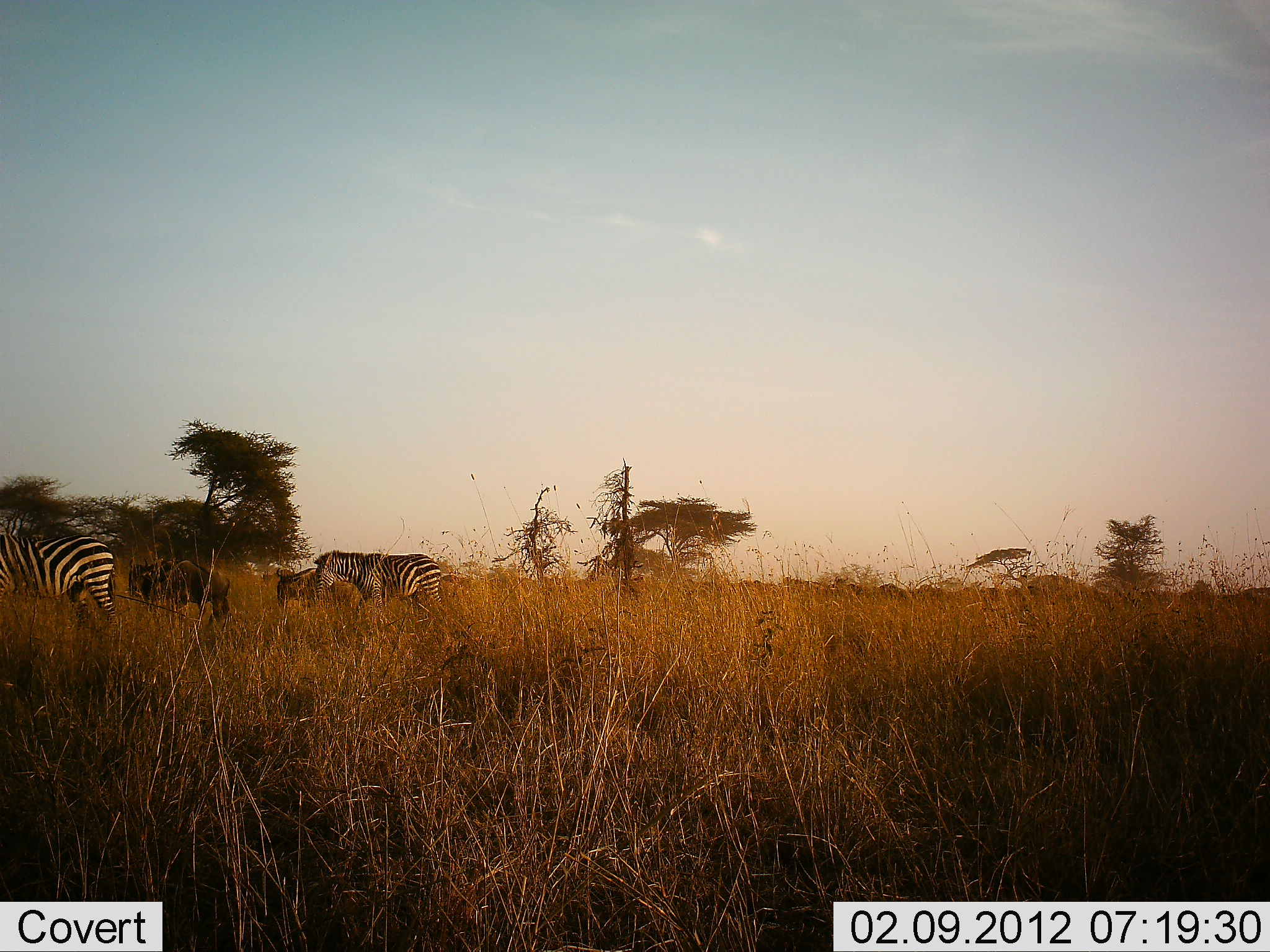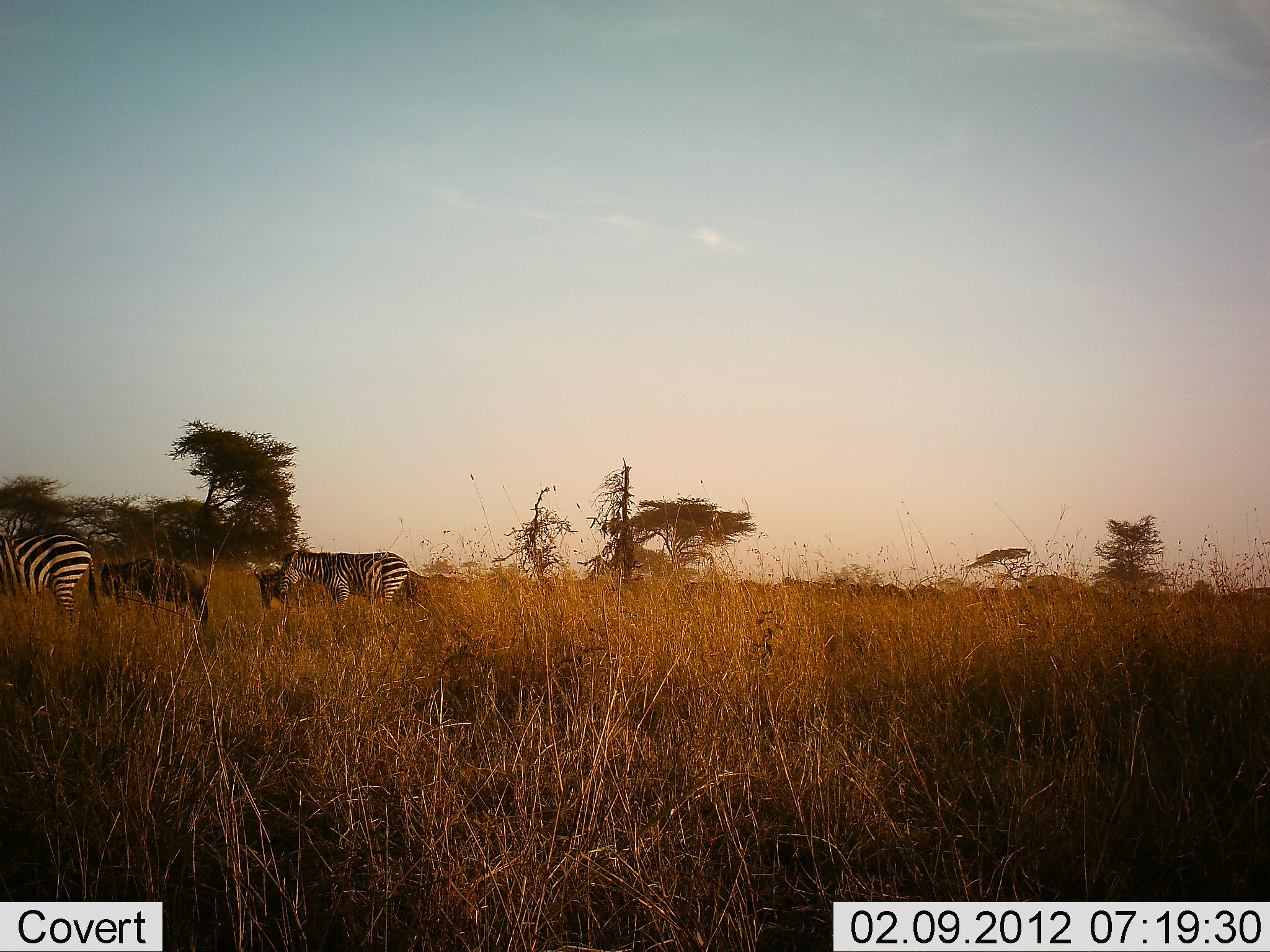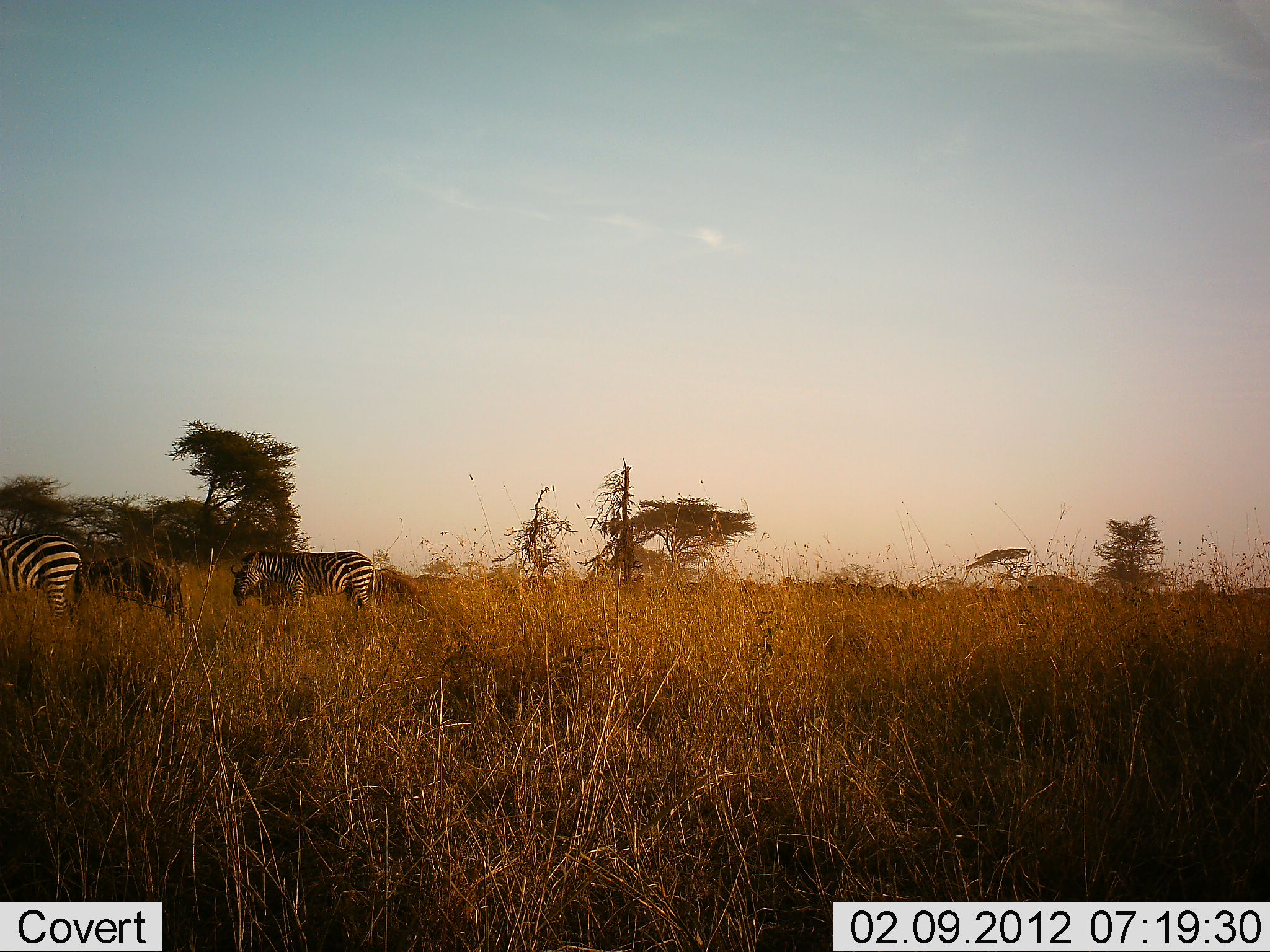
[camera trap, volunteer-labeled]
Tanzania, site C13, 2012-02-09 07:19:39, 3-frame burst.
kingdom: Animalia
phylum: Chordata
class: Mammalia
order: Artiodactyla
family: Bovidae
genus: Connochaetes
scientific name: Connochaetes taurinus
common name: blue wildebeest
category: wildebeest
Wildebeest (blue wildebeest) (Connochaetes taurinus), count 2. Behavior (volunteer vote fractions): standing 15%, resting 0%, moving 85%, interacting 0%. Young present (vote fraction): 0%. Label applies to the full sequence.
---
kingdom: Animalia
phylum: Chordata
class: Mammalia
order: Perissodactyla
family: Equidae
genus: Equus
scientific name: Equus quagga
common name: plains zebra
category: zebra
Zebra (plains zebra) (Equus quagga), count 2. Behavior (volunteer vote fractions): standing 14%, resting 0%, moving 86%, interacting 0%. Young present (vote fraction): 0%. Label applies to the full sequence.